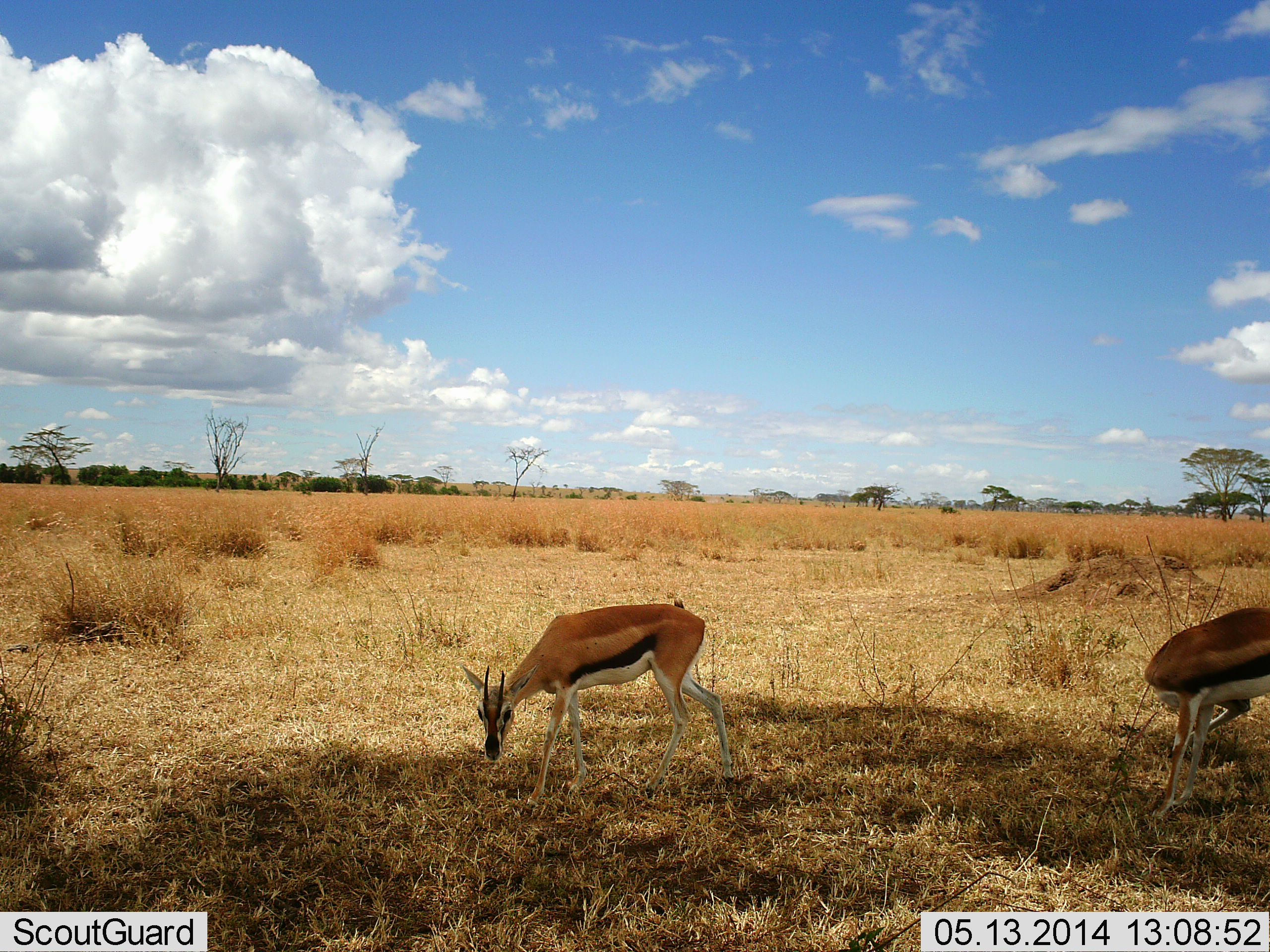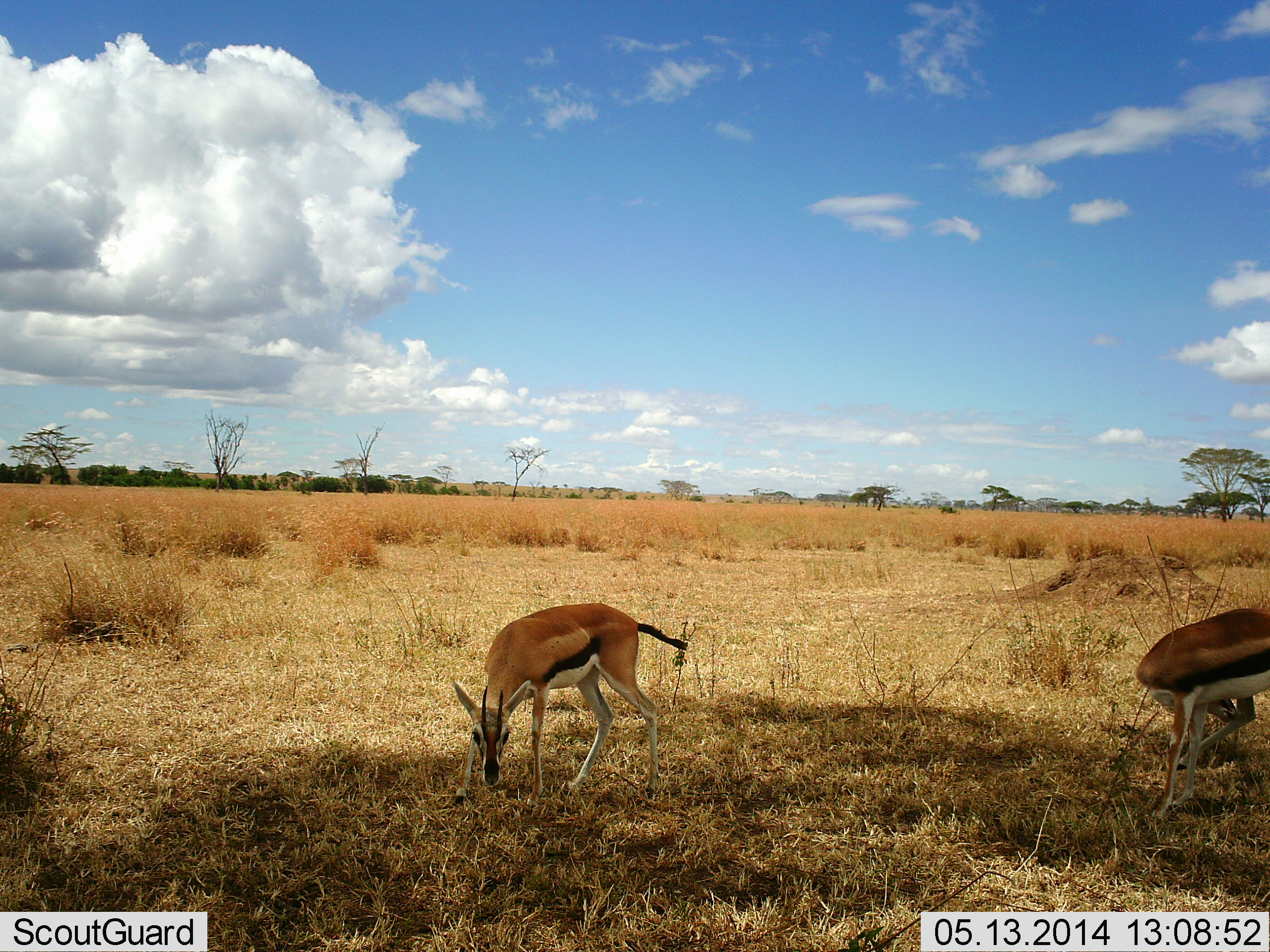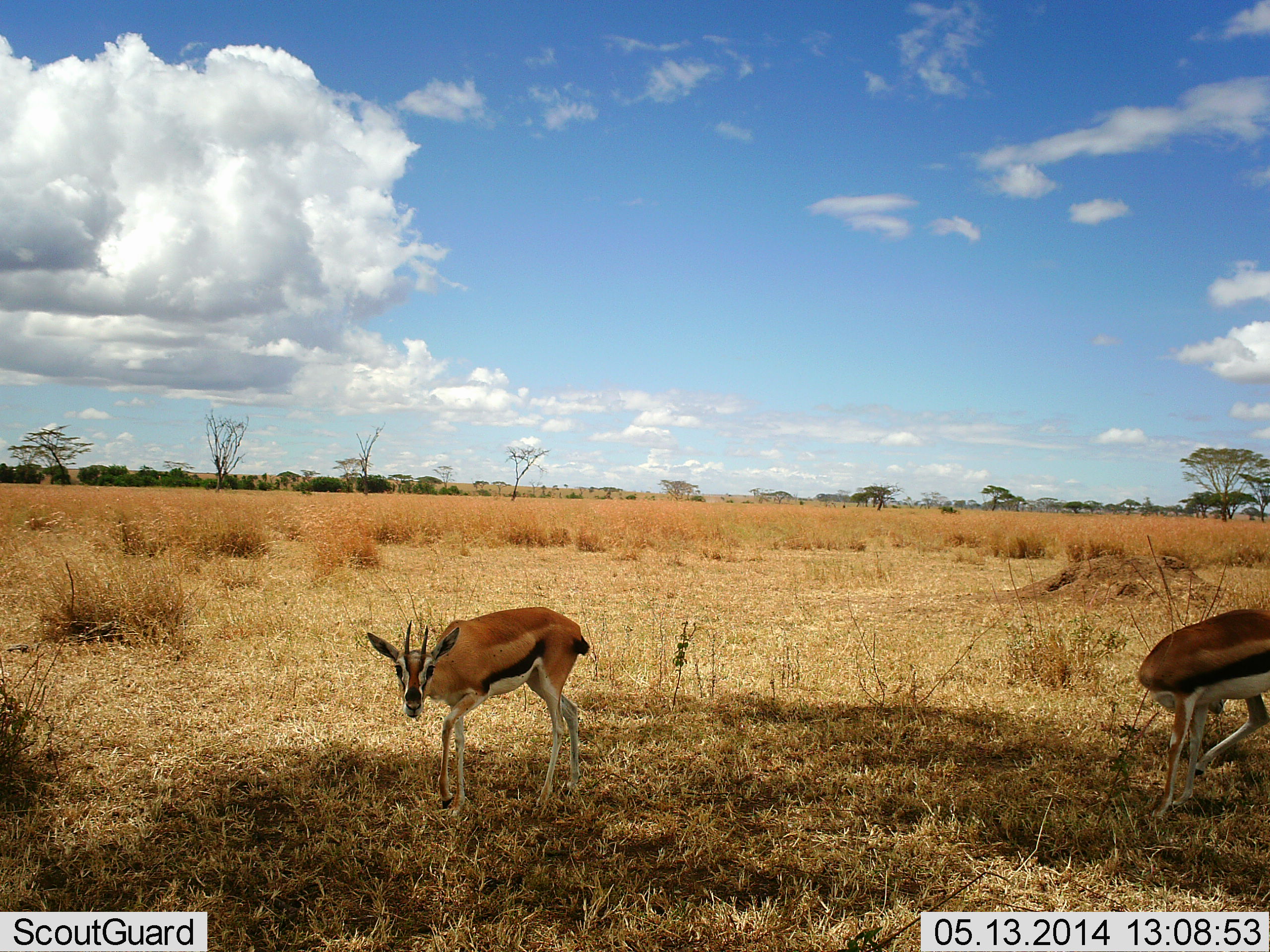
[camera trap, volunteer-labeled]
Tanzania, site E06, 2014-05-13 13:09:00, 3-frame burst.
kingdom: Animalia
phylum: Chordata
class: Mammalia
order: Artiodactyla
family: Bovidae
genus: Eudorcas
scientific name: Eudorcas thomsonii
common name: thomson's gazelle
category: gazellethomsons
Gazellethomsons (thomson's gazelle) (Eudorcas thomsonii), count 2. Behavior (volunteer vote fractions): standing 60%, resting 0%, moving 0%, interacting 0%. Young present (vote fraction): 0%. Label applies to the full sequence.